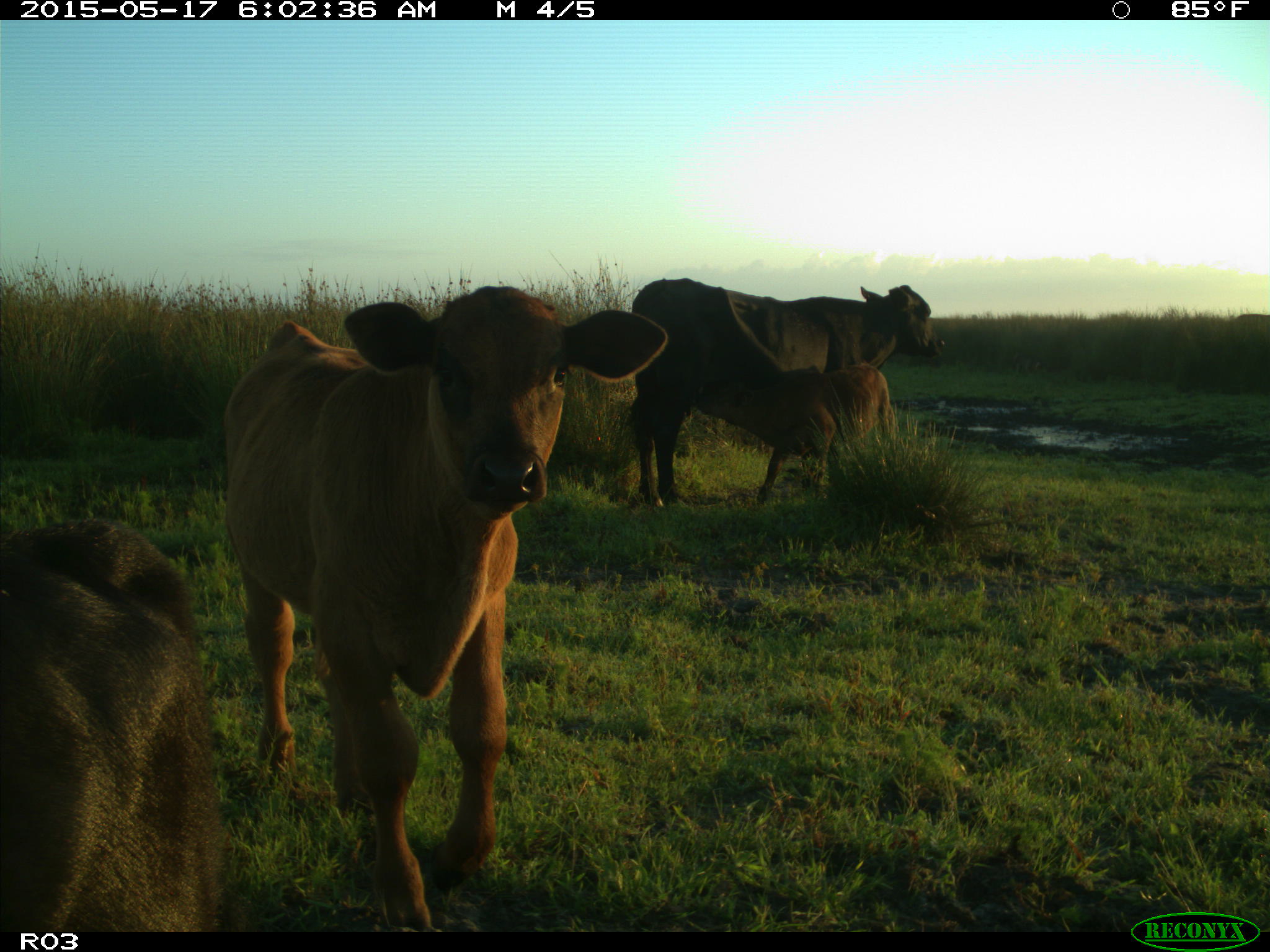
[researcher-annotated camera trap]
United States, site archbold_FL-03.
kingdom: Animalia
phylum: Chordata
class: Mammalia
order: Artiodactyla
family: Bovidae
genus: Bos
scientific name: Bos taurus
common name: domestic cow